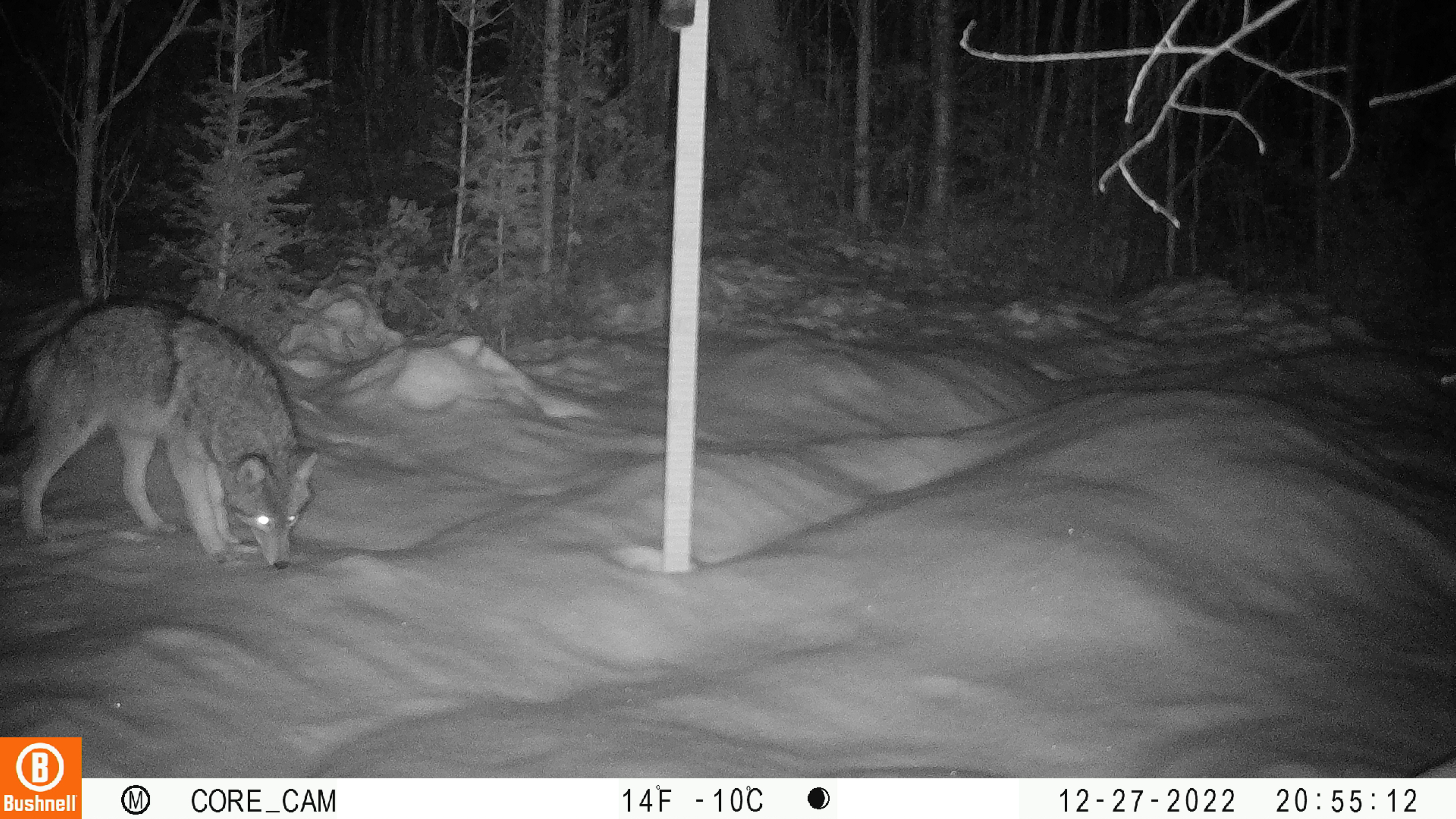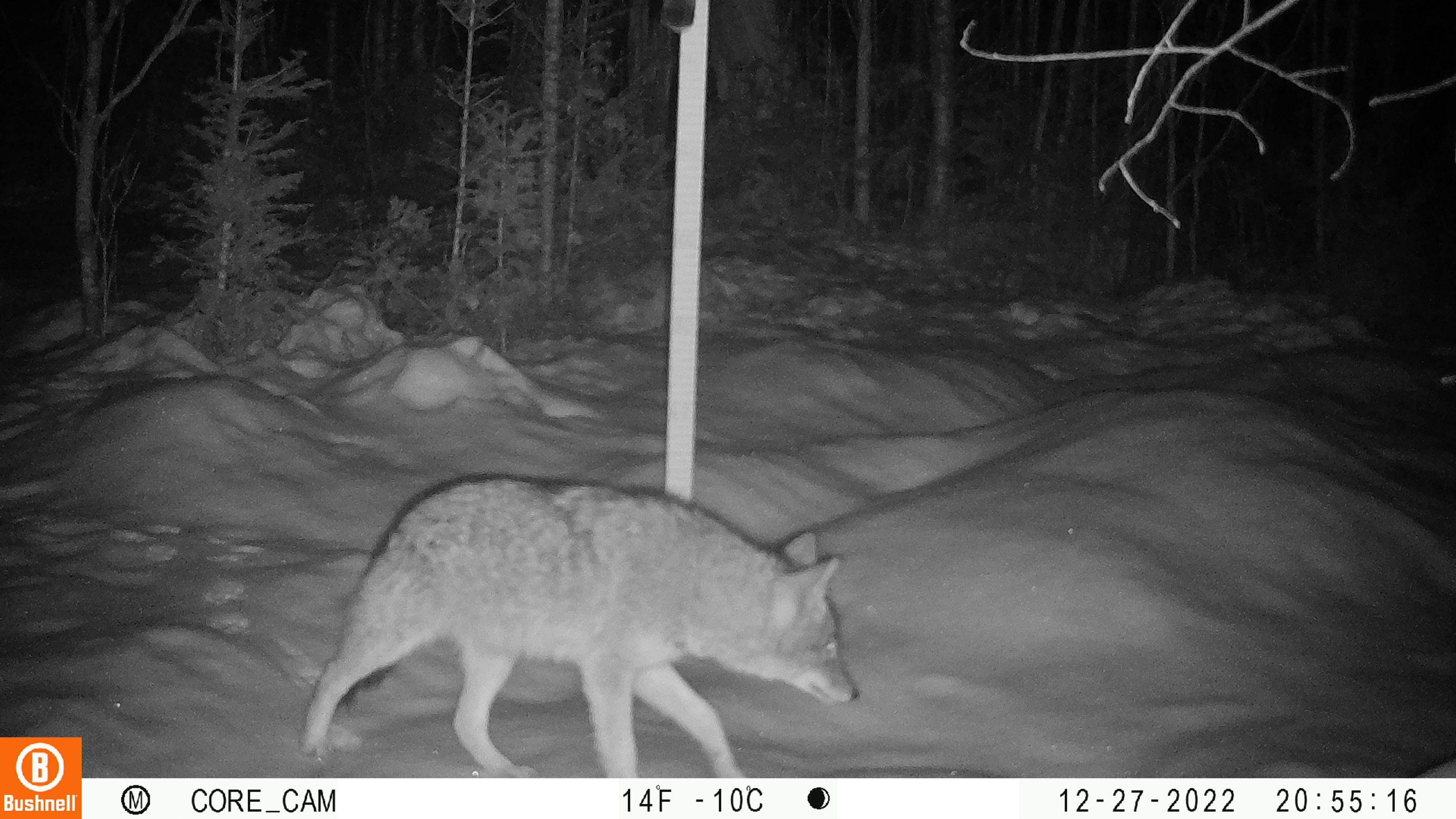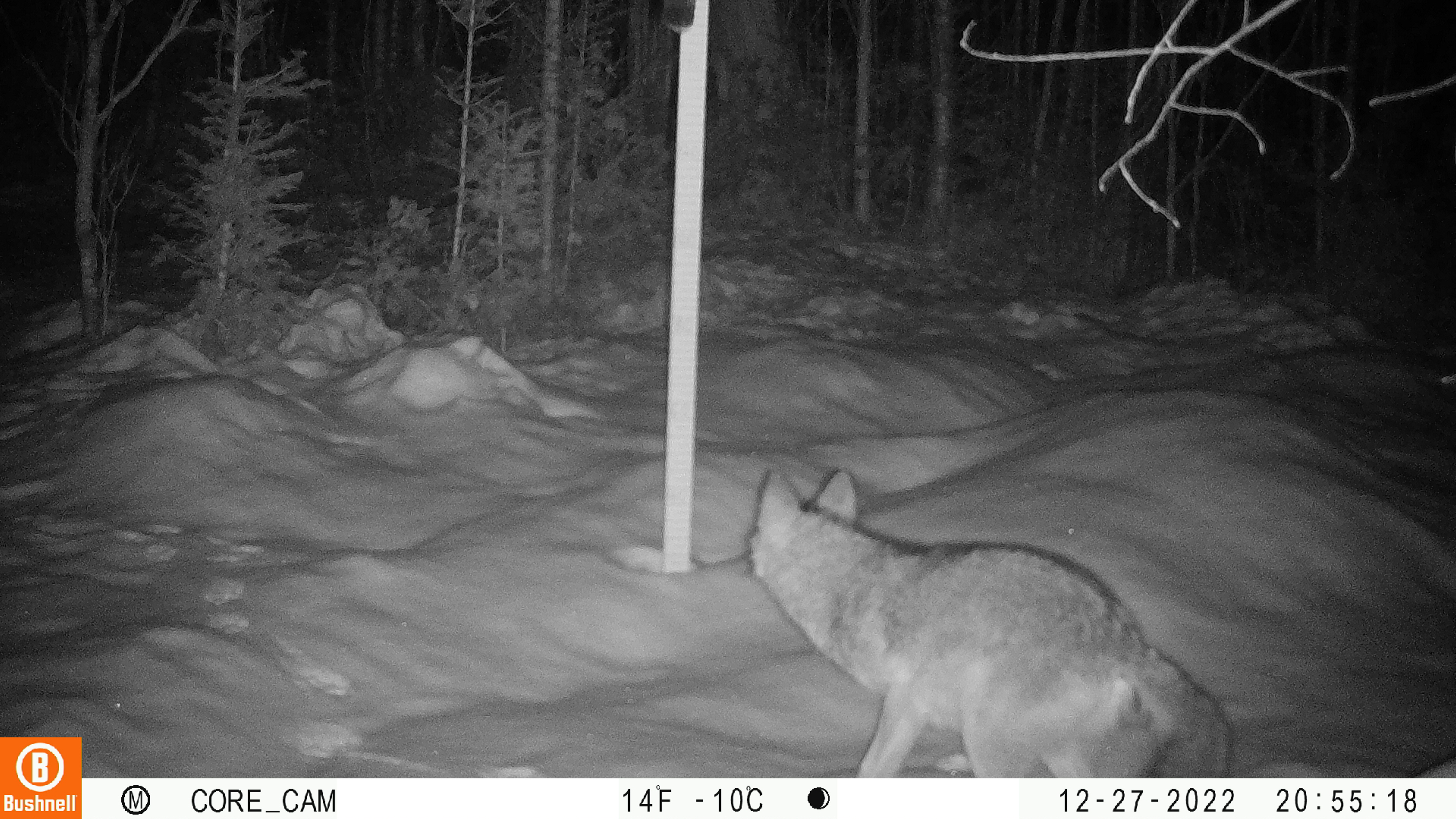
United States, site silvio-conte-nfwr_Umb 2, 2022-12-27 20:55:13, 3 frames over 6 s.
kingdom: Animalia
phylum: Chordata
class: Mammalia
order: Carnivora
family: Canidae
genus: Canis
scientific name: Canis latrans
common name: coyote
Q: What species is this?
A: Coyote (Canis latrans).